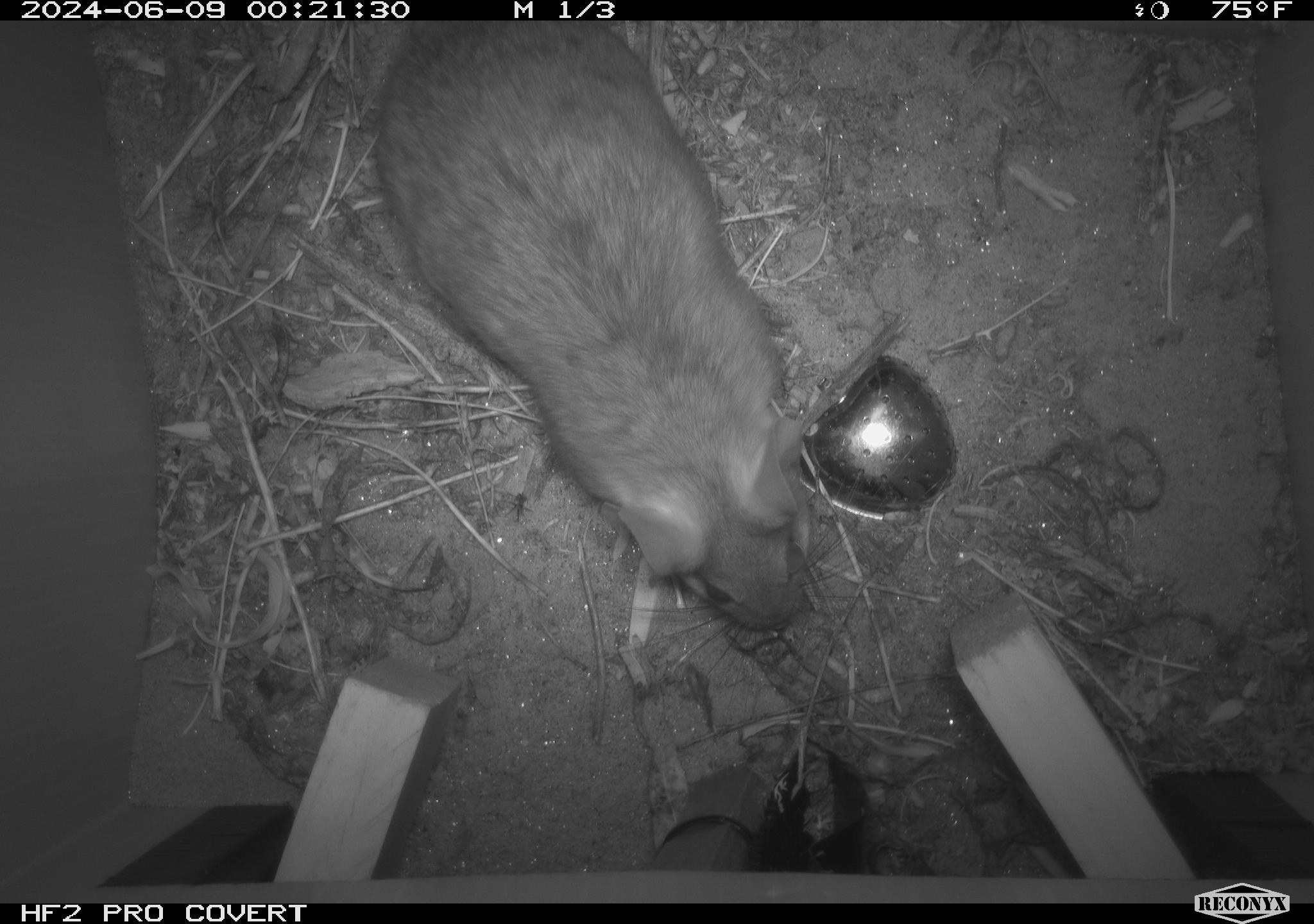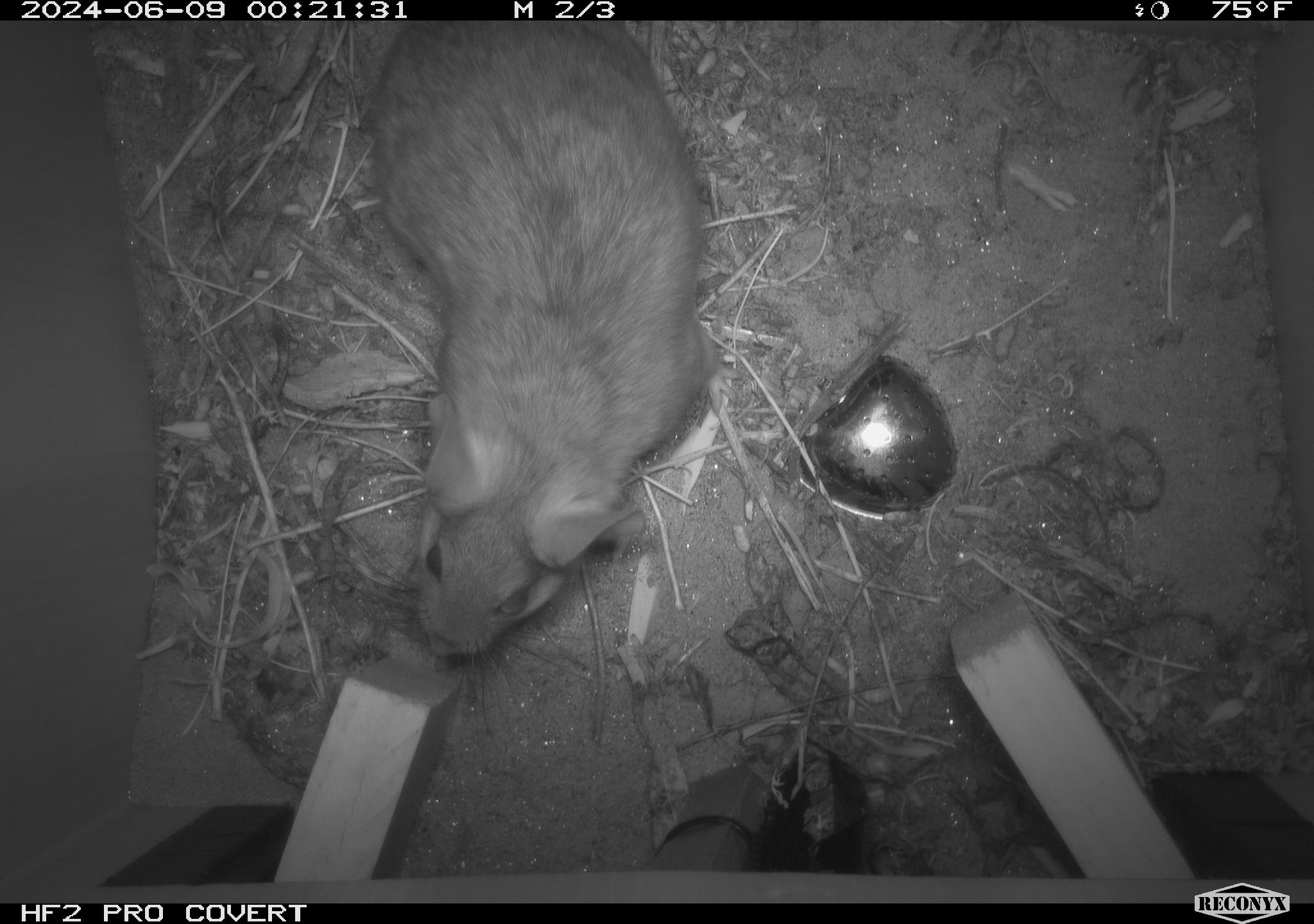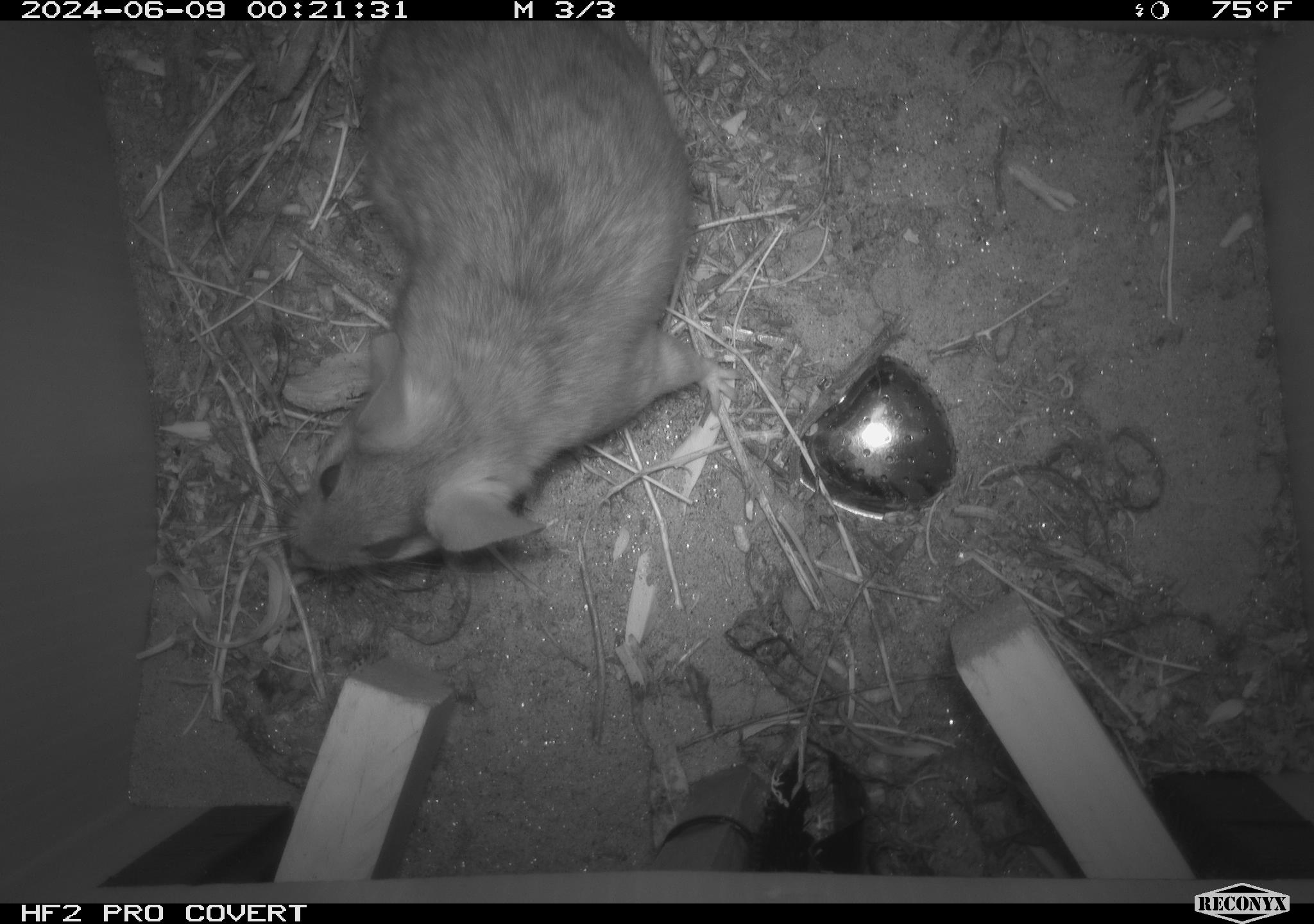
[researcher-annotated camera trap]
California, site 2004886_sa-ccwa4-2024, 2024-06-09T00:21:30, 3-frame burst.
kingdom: Animalia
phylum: Chordata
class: Mammalia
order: Rodentia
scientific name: Rodentia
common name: woodrat or rat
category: woodrat or rat species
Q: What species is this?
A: Woodrat or rat species (woodrat or rat) (Rodentia).